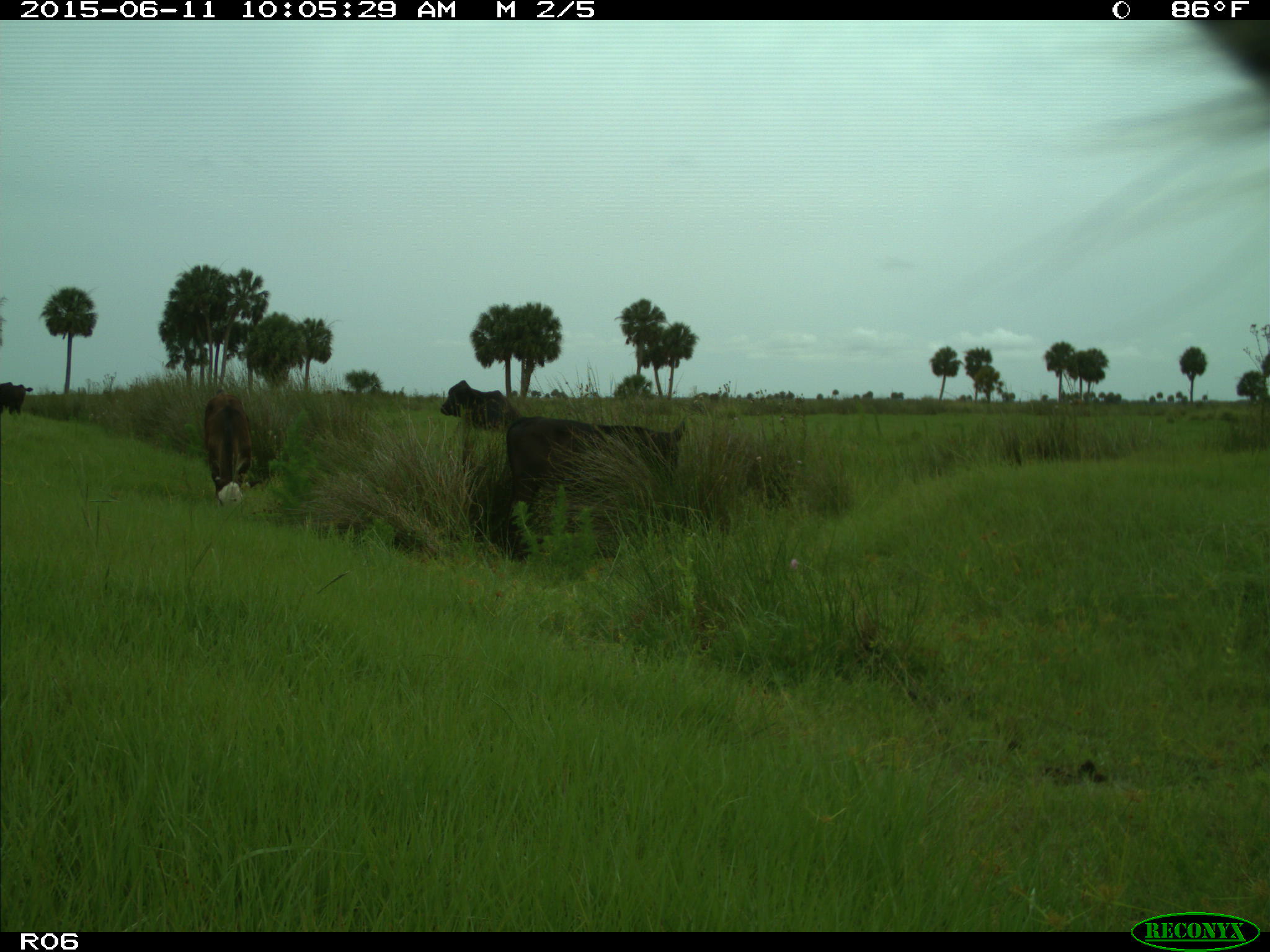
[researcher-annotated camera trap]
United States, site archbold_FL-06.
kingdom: Animalia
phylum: Chordata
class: Mammalia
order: Artiodactyla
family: Bovidae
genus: Bos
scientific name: Bos taurus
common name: domestic cow